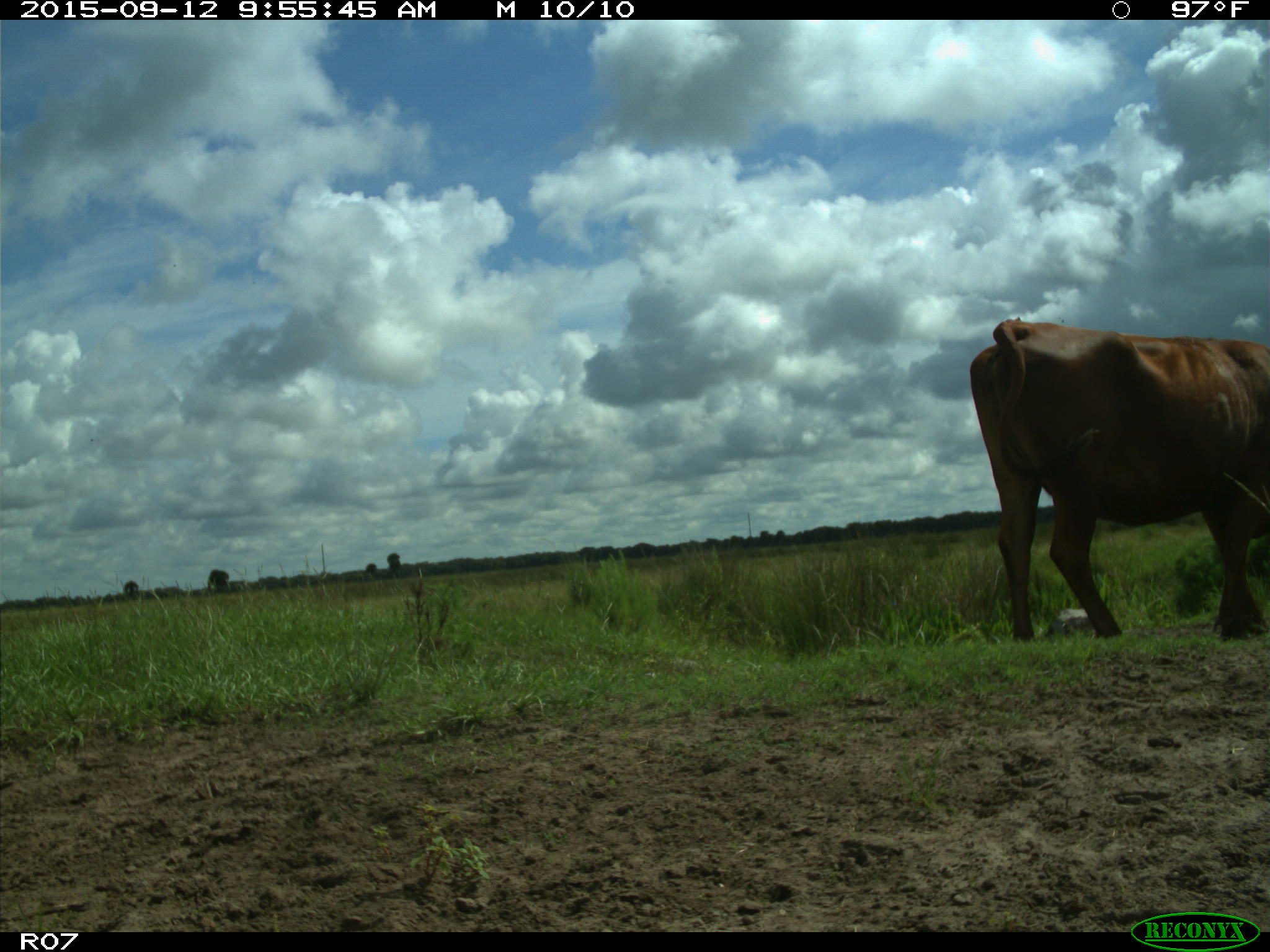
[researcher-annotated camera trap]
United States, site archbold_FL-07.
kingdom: Animalia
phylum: Chordata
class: Mammalia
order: Artiodactyla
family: Bovidae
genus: Bos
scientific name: Bos taurus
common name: domestic cow